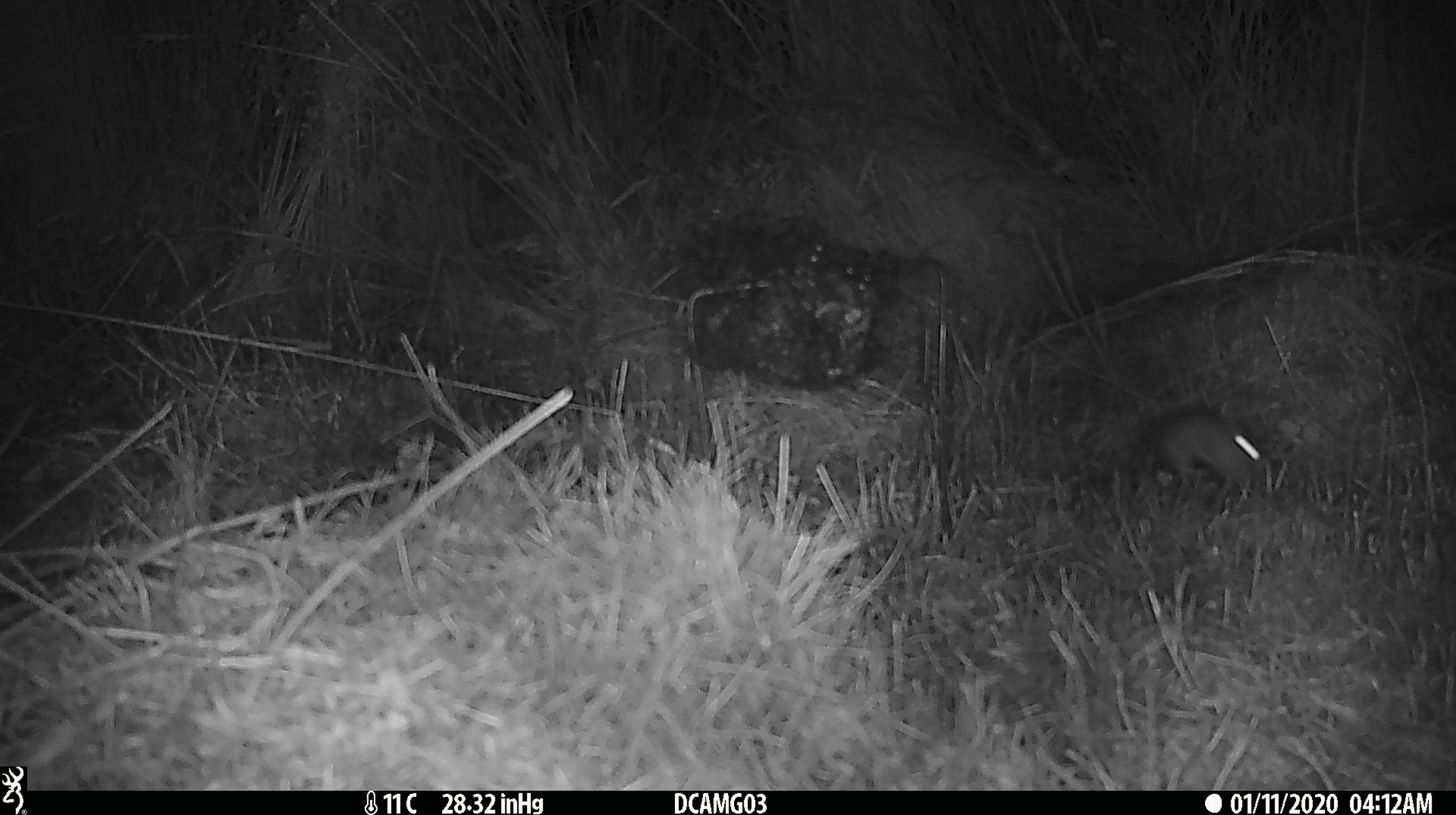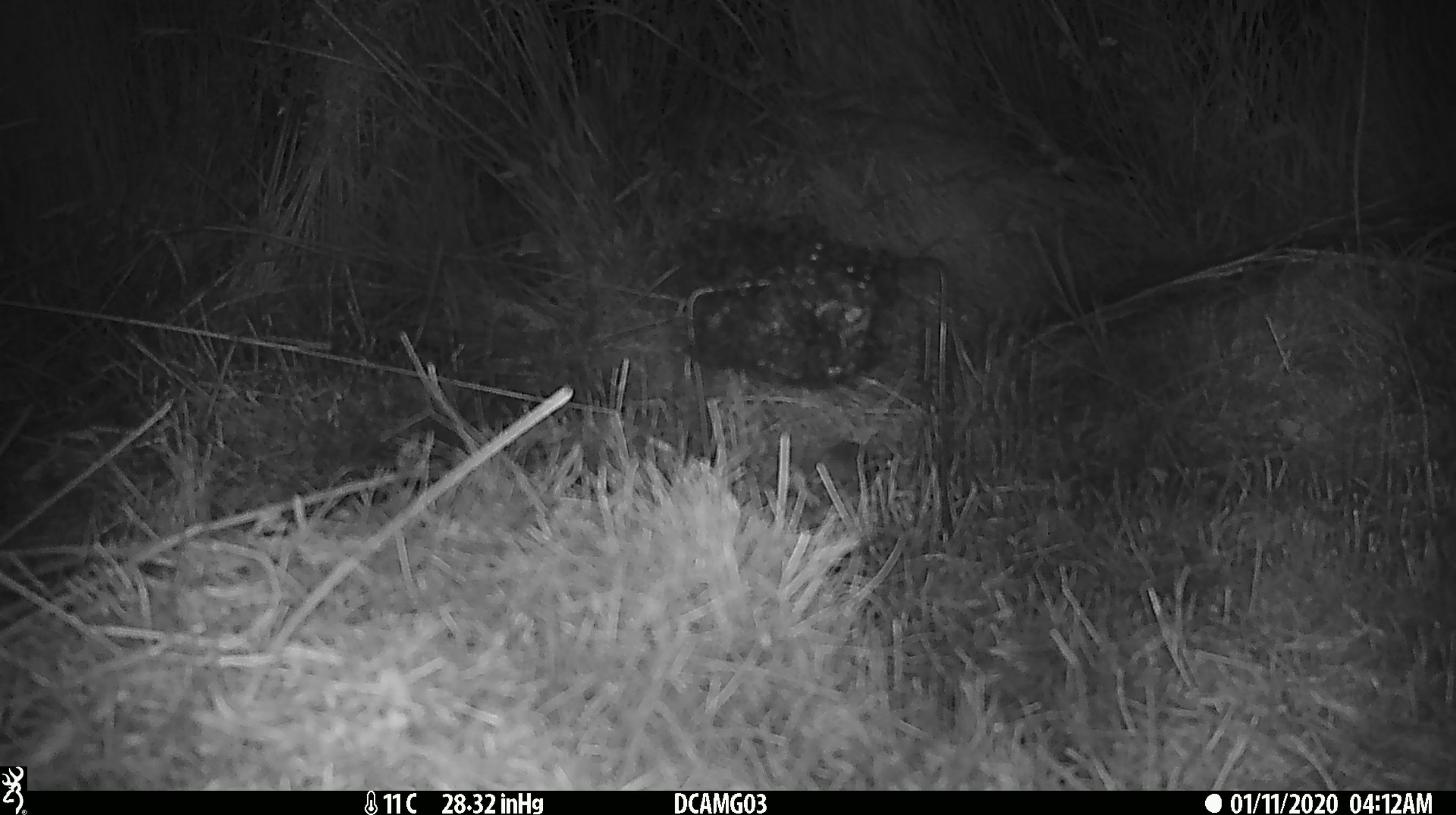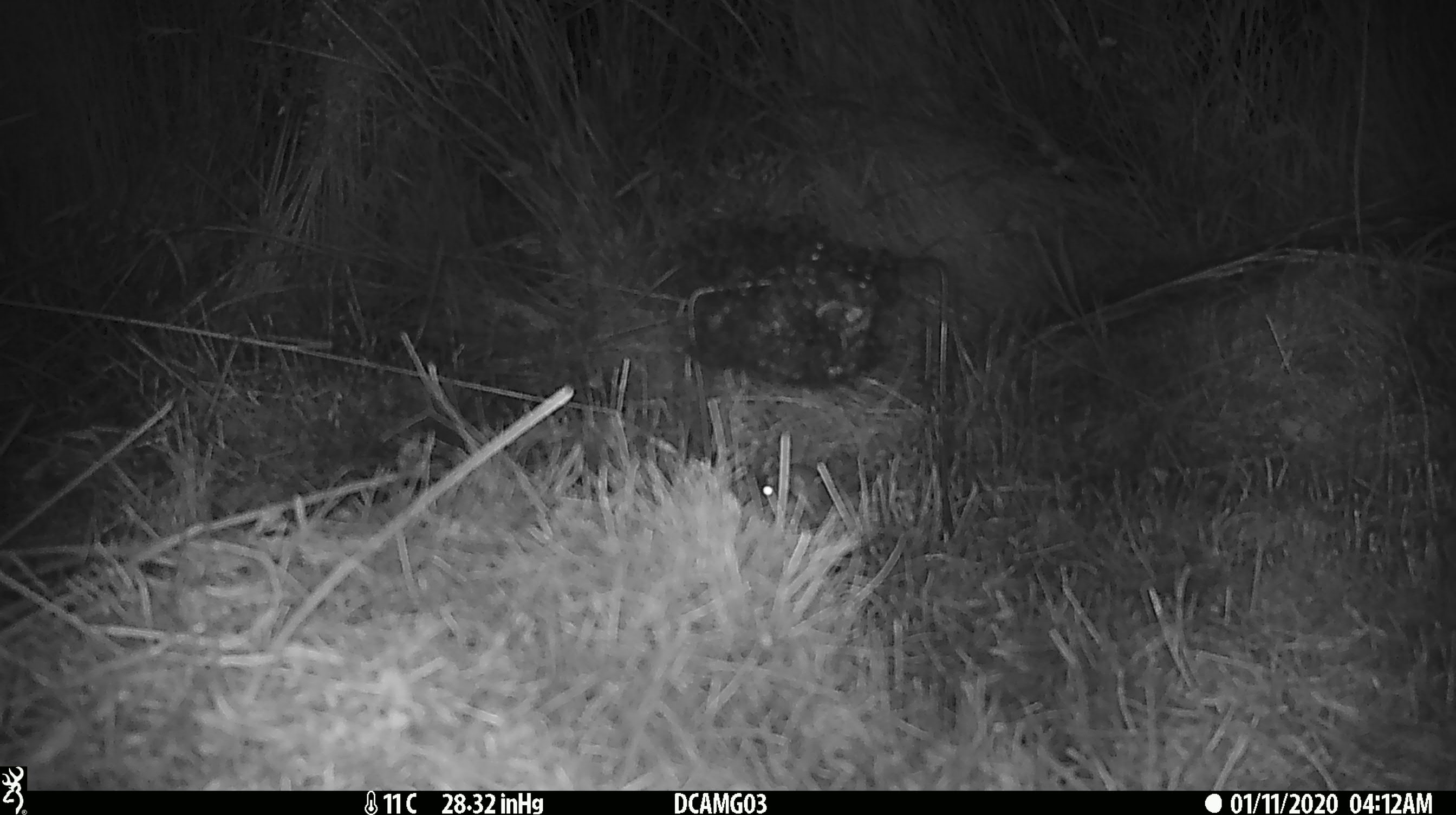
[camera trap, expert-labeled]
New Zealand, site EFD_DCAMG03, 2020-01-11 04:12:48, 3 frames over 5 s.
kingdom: Animalia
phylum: Chordata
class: Mammalia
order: Rodentia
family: Muridae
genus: Mus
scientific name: Mus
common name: mouse